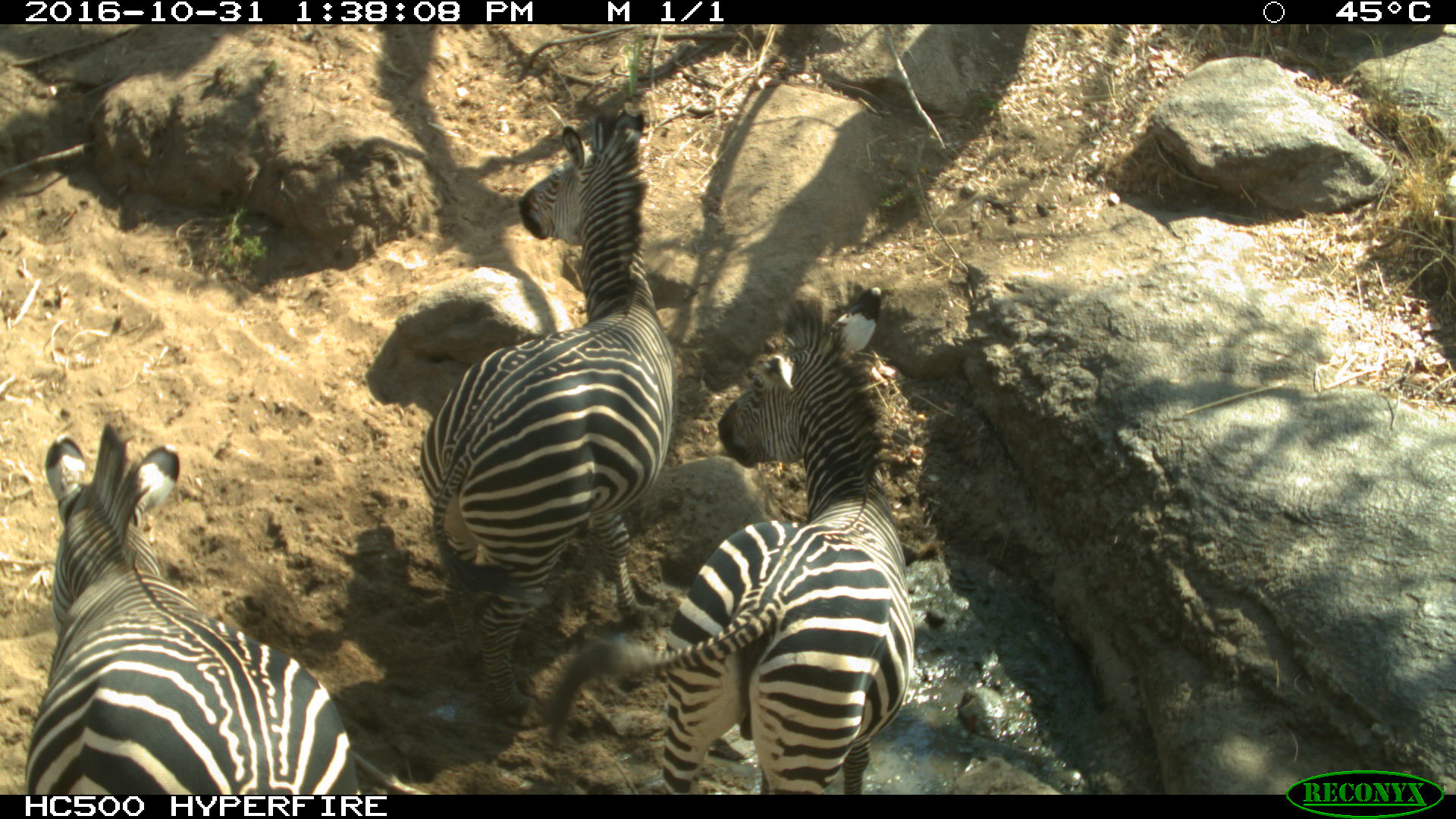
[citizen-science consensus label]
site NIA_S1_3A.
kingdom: Animalia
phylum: Chordata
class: Mammalia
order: Perissodactyla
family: Equidae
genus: Equus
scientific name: Equus quagga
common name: plains zebra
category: zebraplains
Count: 3.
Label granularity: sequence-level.